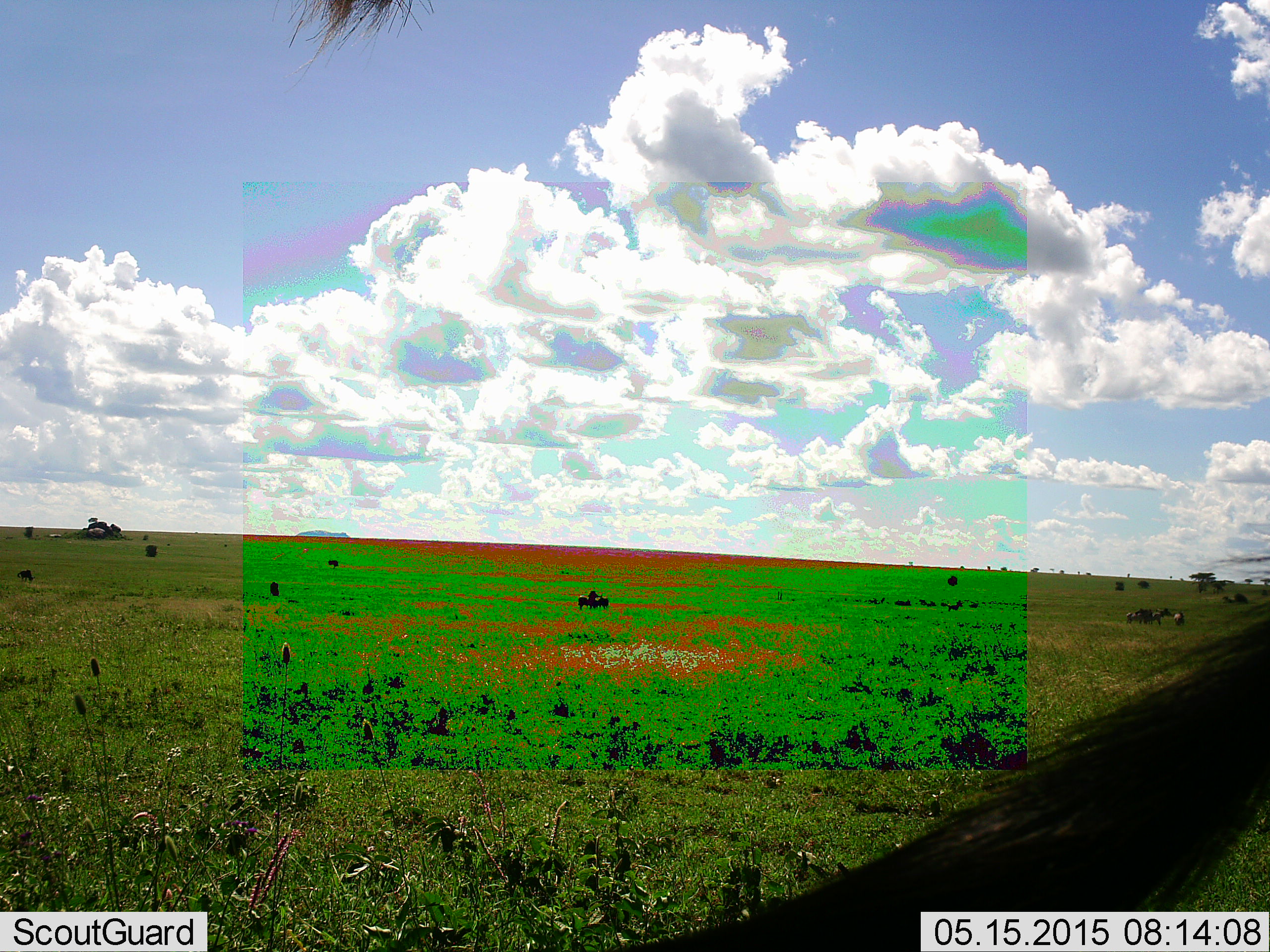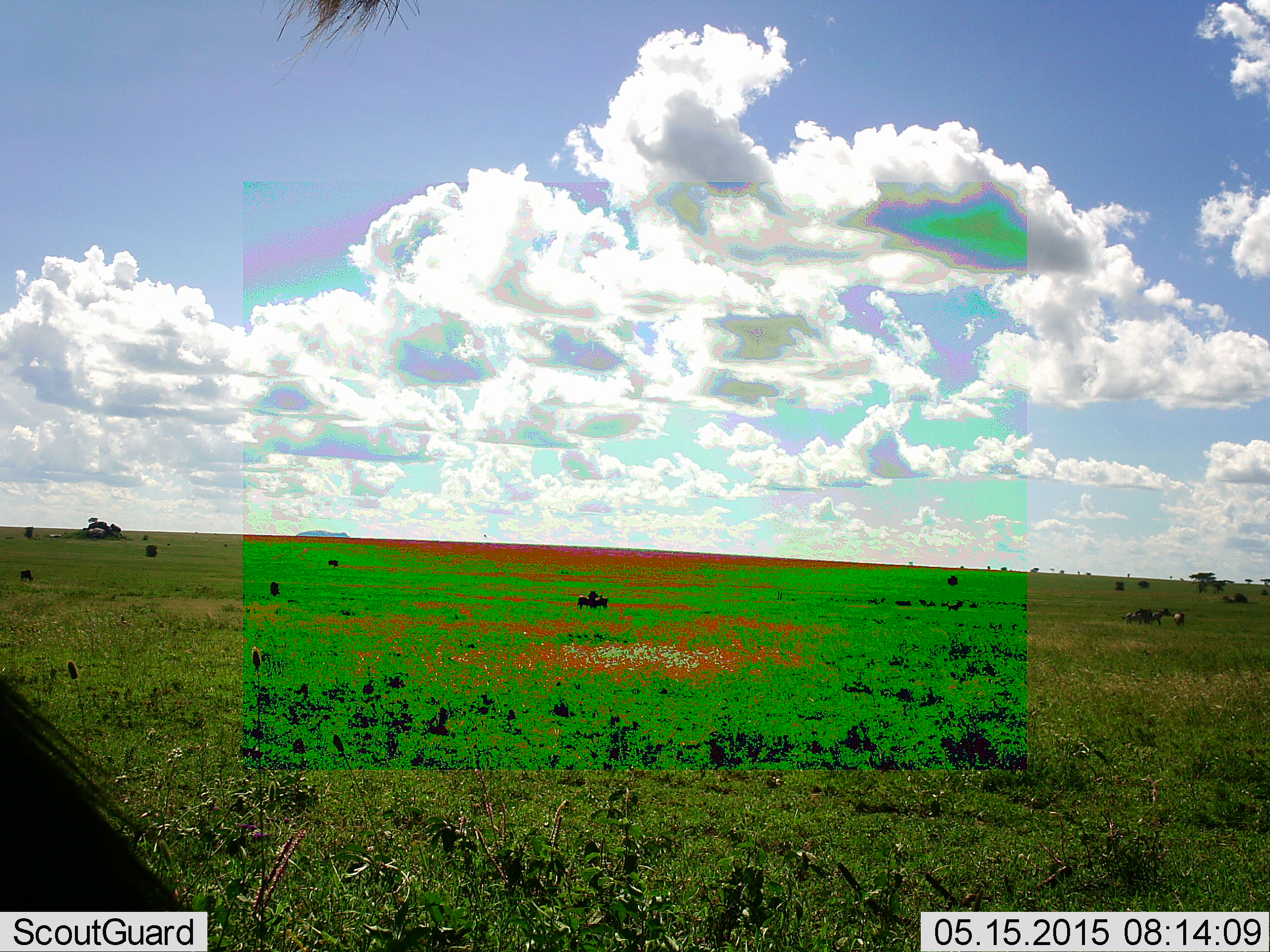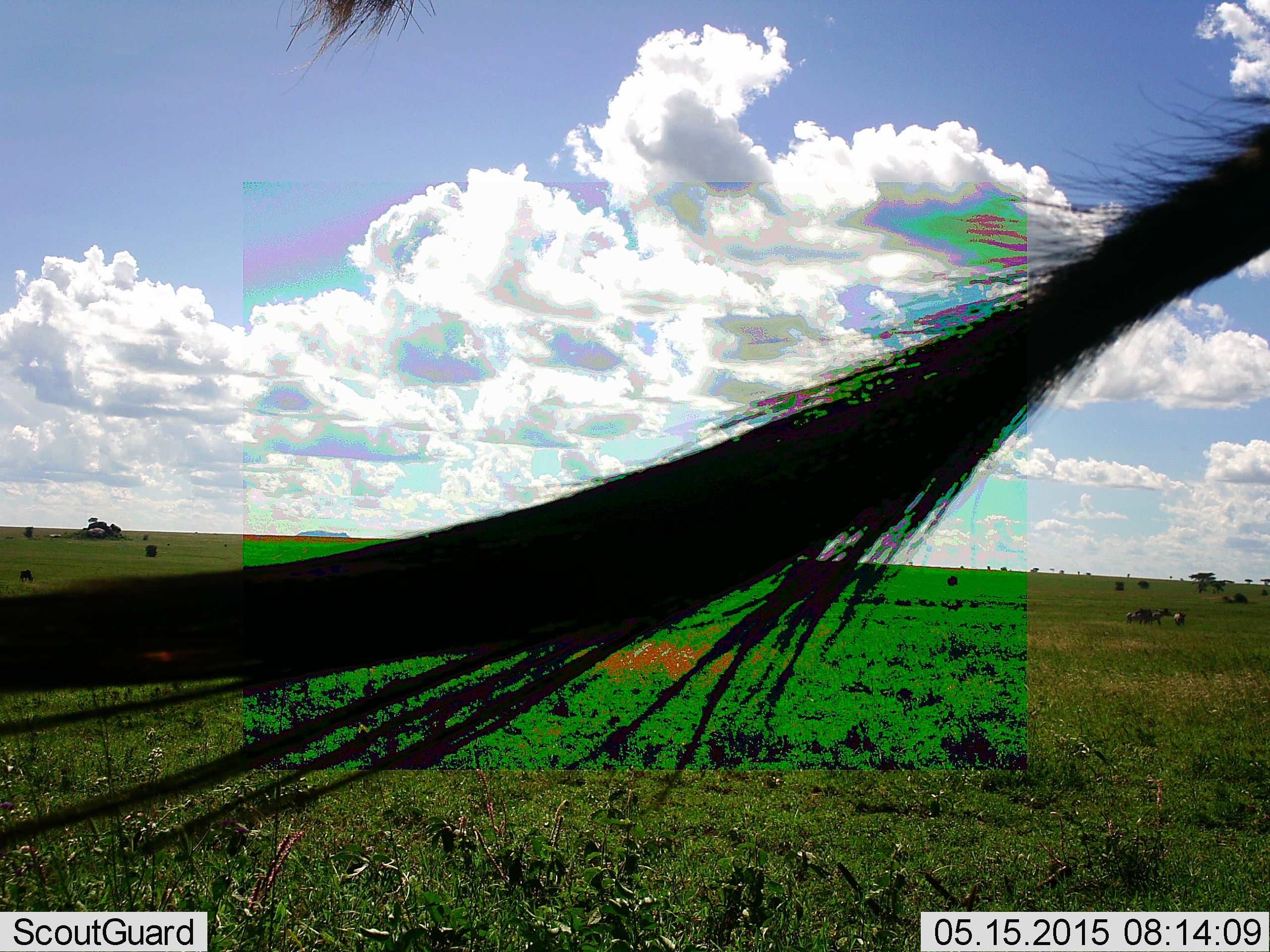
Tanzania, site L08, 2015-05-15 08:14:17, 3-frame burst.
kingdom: Animalia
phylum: Chordata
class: Mammalia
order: Artiodactyla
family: Bovidae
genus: Connochaetes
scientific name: Connochaetes taurinus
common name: blue wildebeest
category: wildebeest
Wildebeest (blue wildebeest) (Connochaetes taurinus), count 2. Behavior (volunteer vote fractions): standing 60%, resting 0%, moving 50%, interacting 0%. Young present (vote fraction): 0%. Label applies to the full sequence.